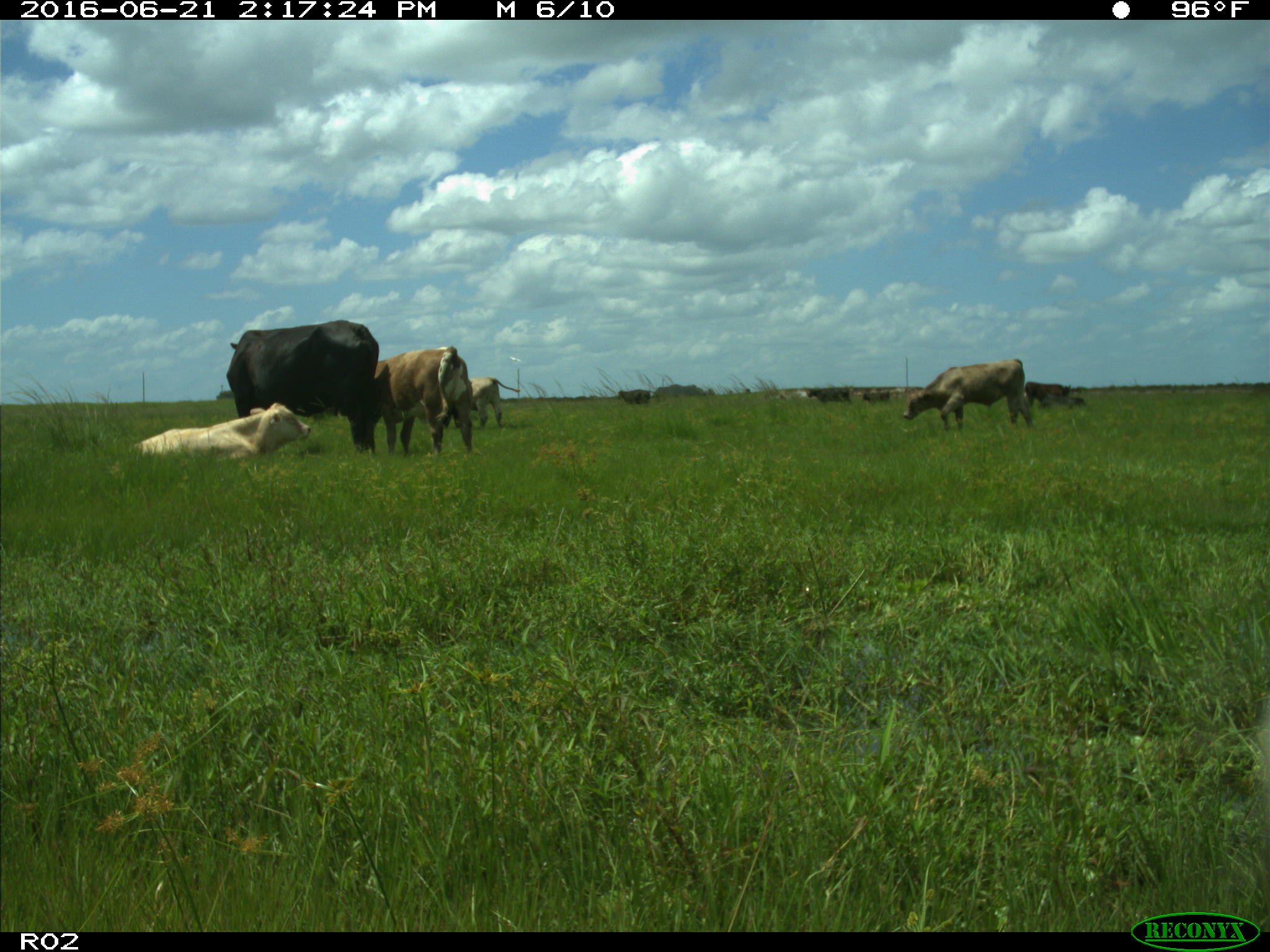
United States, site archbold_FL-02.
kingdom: Animalia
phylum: Chordata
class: Mammalia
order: Artiodactyla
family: Bovidae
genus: Bos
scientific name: Bos taurus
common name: domestic cow